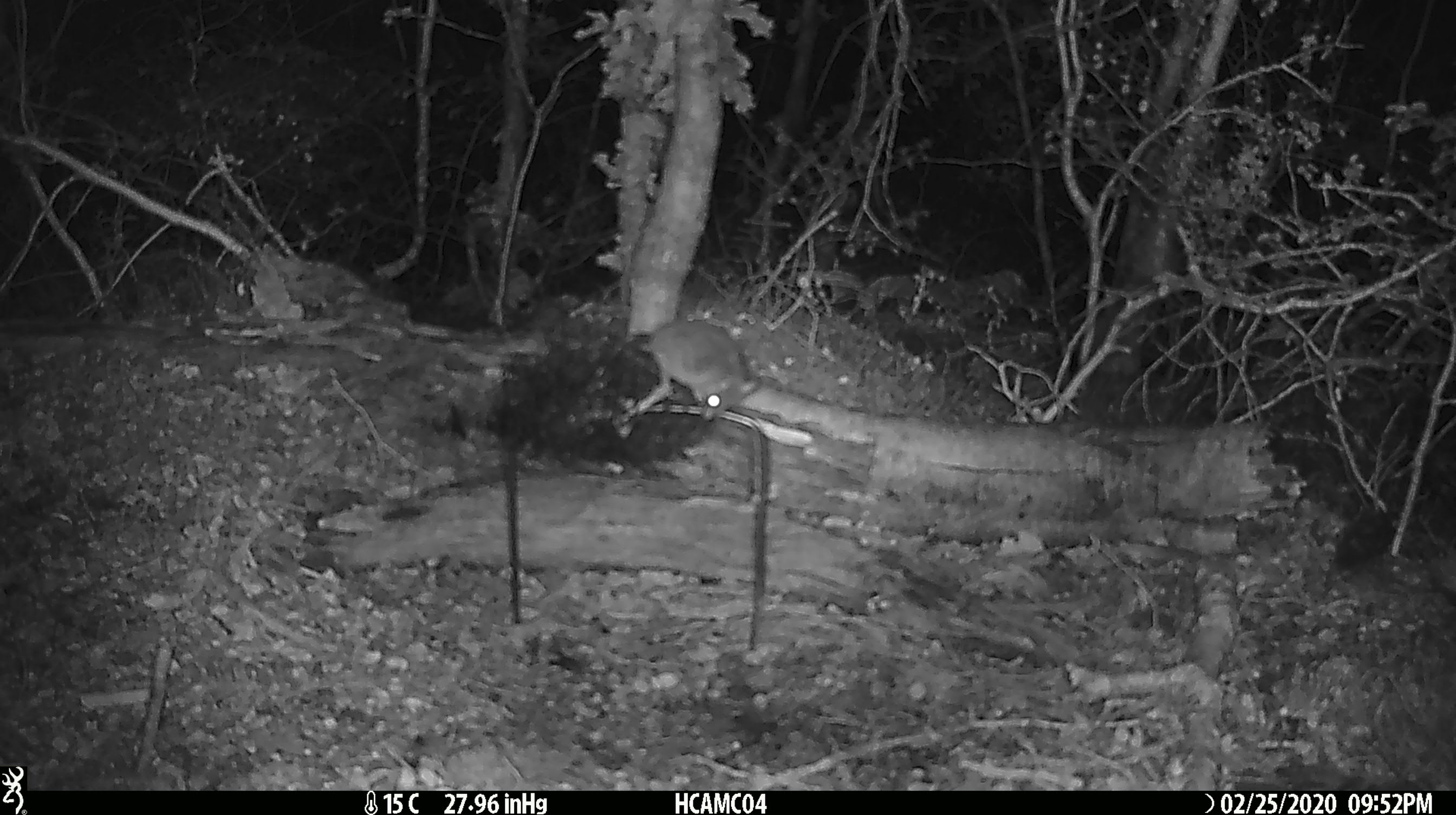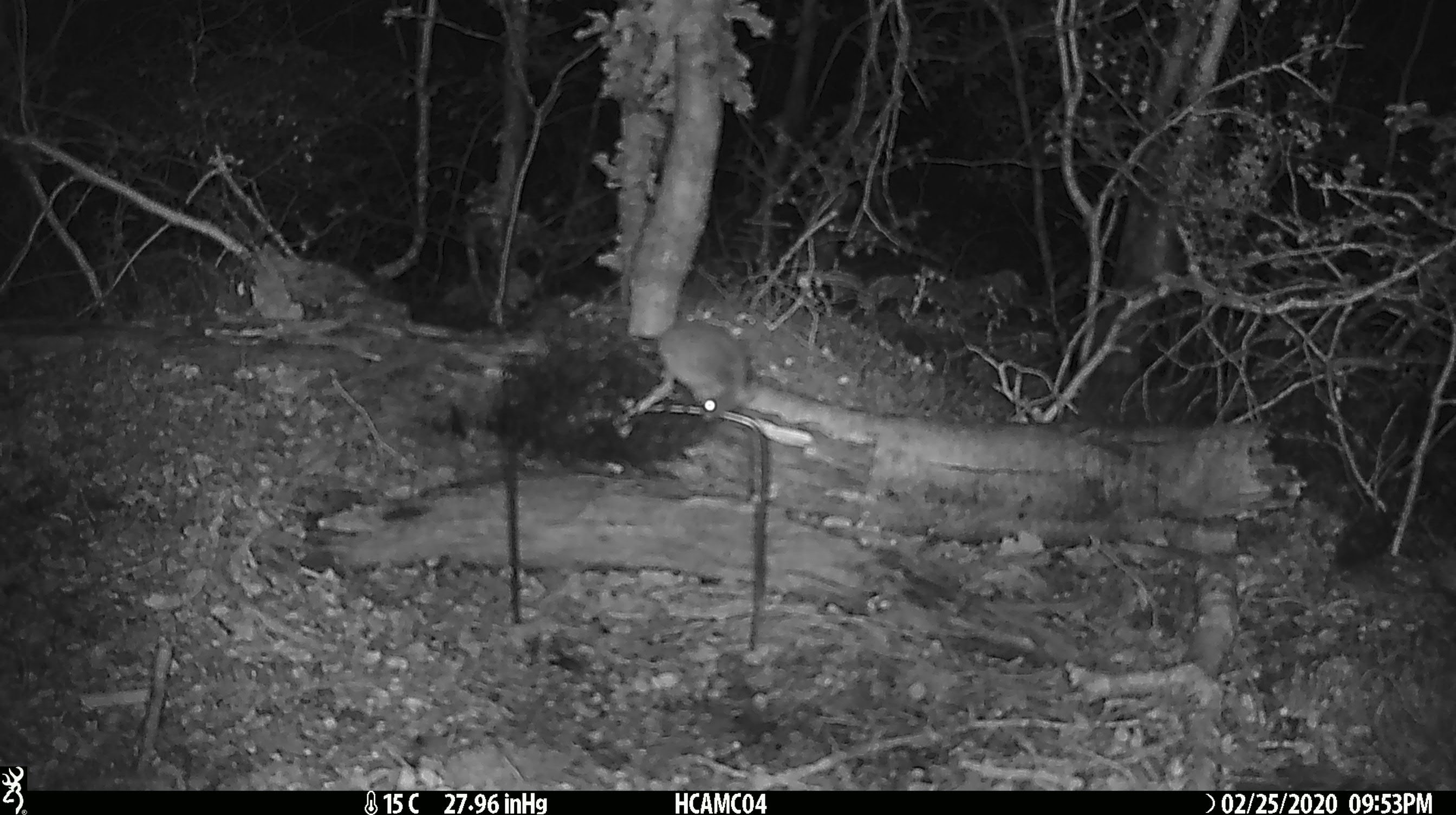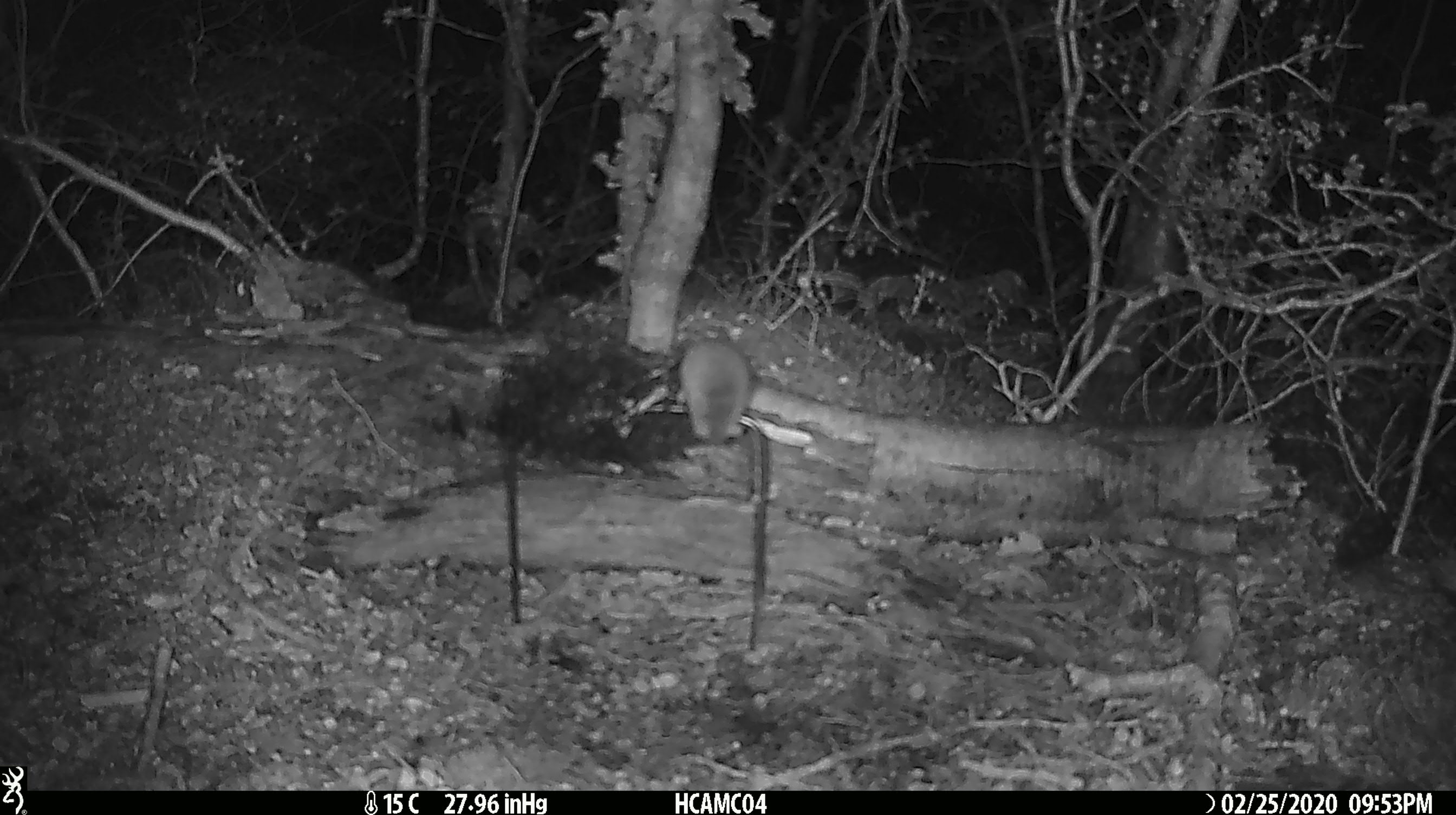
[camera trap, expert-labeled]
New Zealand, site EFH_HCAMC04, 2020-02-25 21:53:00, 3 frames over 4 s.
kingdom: Animalia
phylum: Chordata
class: Mammalia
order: Rodentia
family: Muridae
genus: Mus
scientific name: Mus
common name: mouse